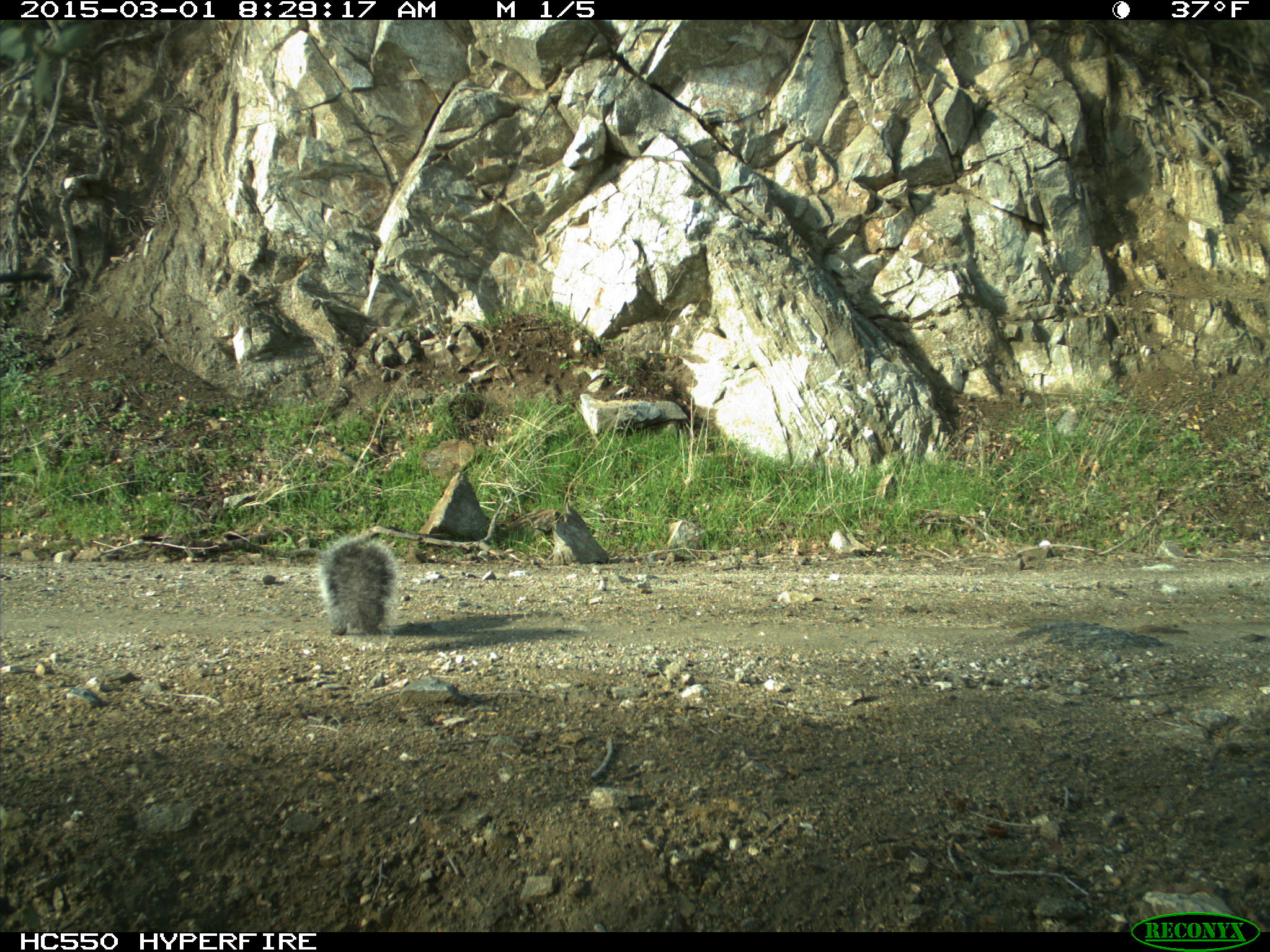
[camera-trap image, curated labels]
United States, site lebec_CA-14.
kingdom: Animalia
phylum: Chordata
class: Mammalia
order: Rodentia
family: Sciuridae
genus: Sciurus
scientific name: Sciurus carolinensis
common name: eastern gray squirrel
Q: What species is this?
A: Sciurus carolinensis (eastern gray squirrel).